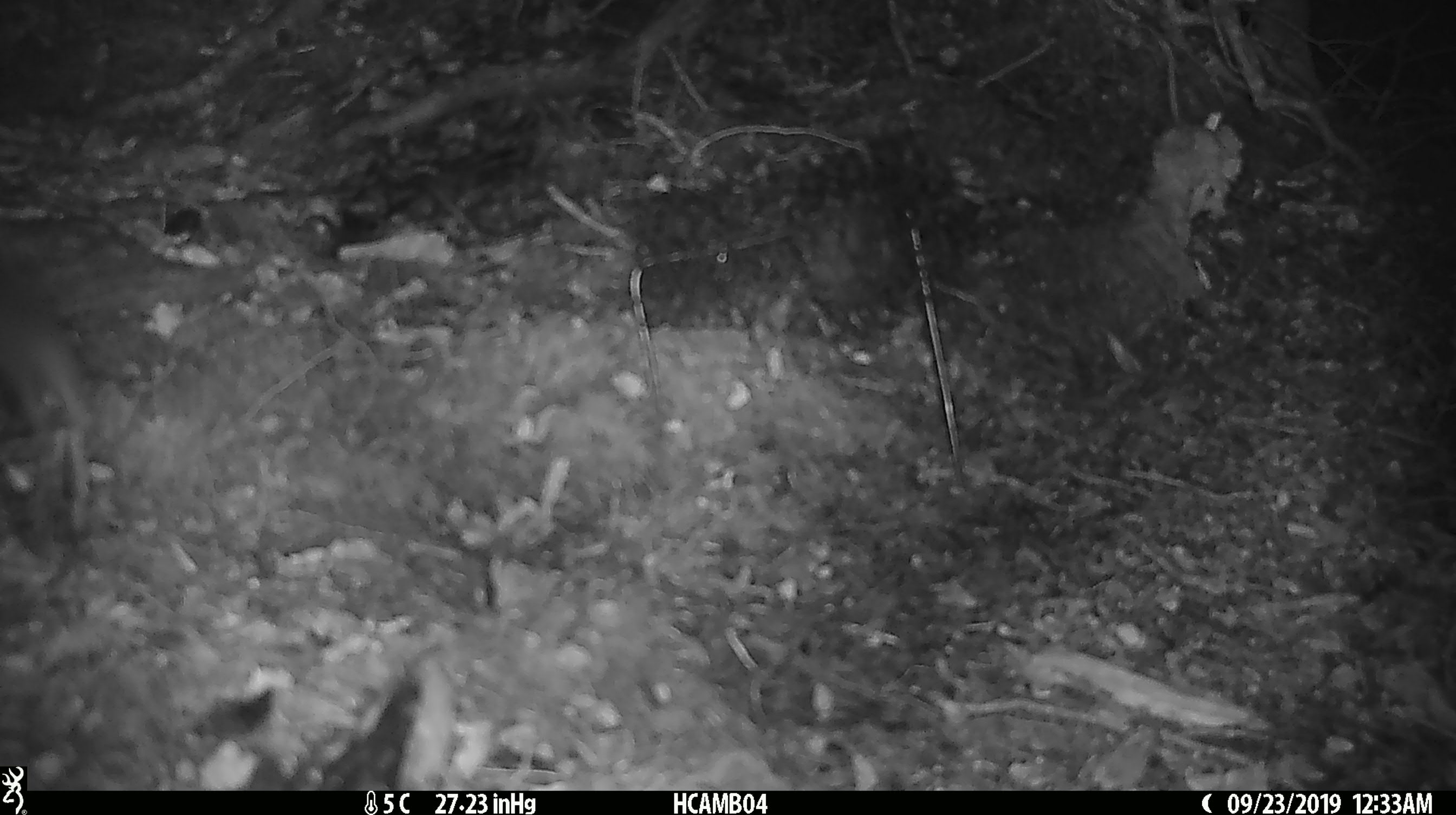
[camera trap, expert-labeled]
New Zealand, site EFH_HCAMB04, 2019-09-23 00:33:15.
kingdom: Animalia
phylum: Chordata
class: Mammalia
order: Rodentia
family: Muridae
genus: Mus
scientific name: Mus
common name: mouse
Mouse (Mus).